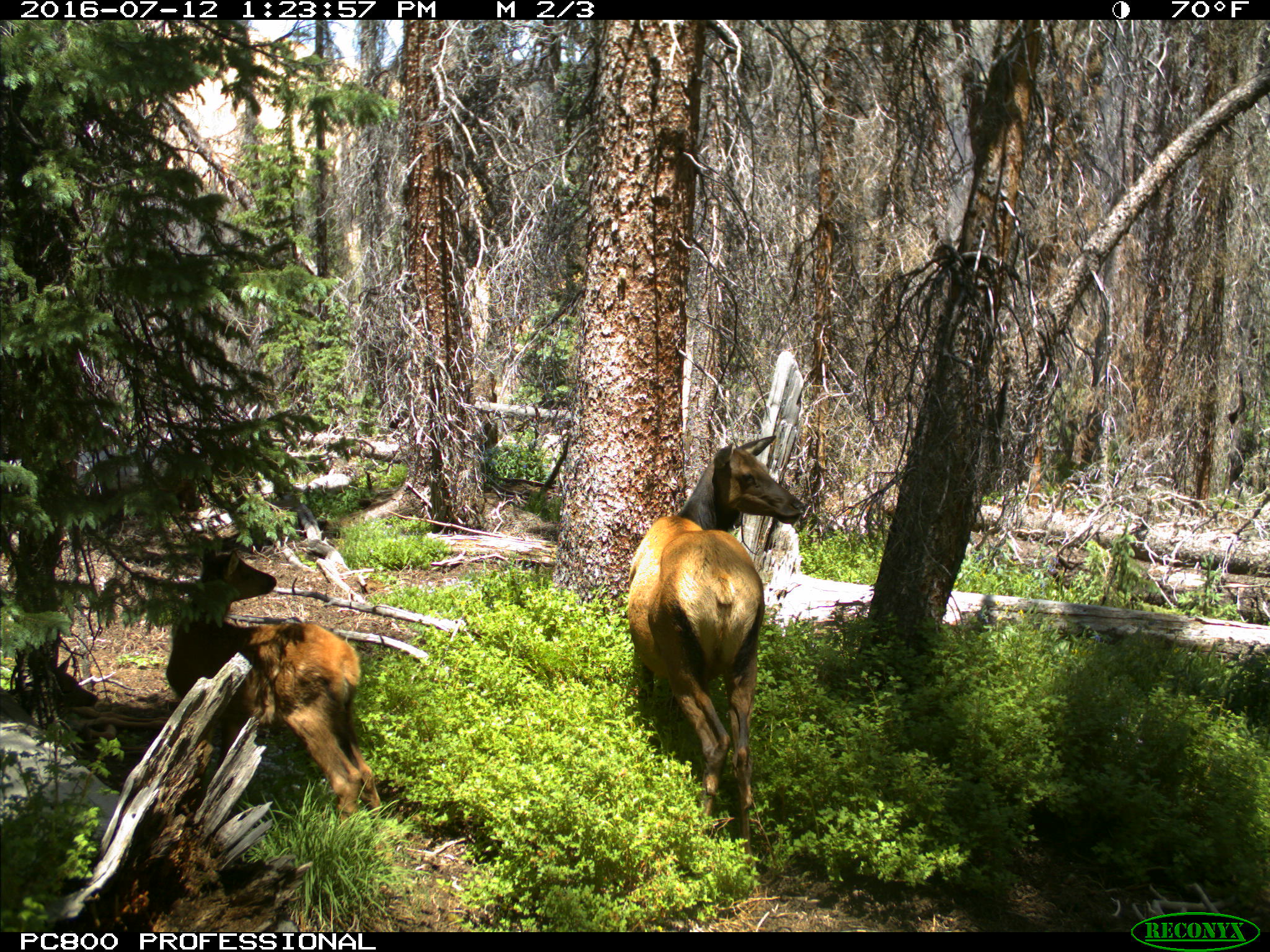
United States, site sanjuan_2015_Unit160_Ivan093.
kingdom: Animalia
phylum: Chordata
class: Mammalia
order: Artiodactyla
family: Cervidae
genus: Cervus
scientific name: Cervus elaphus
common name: red deer